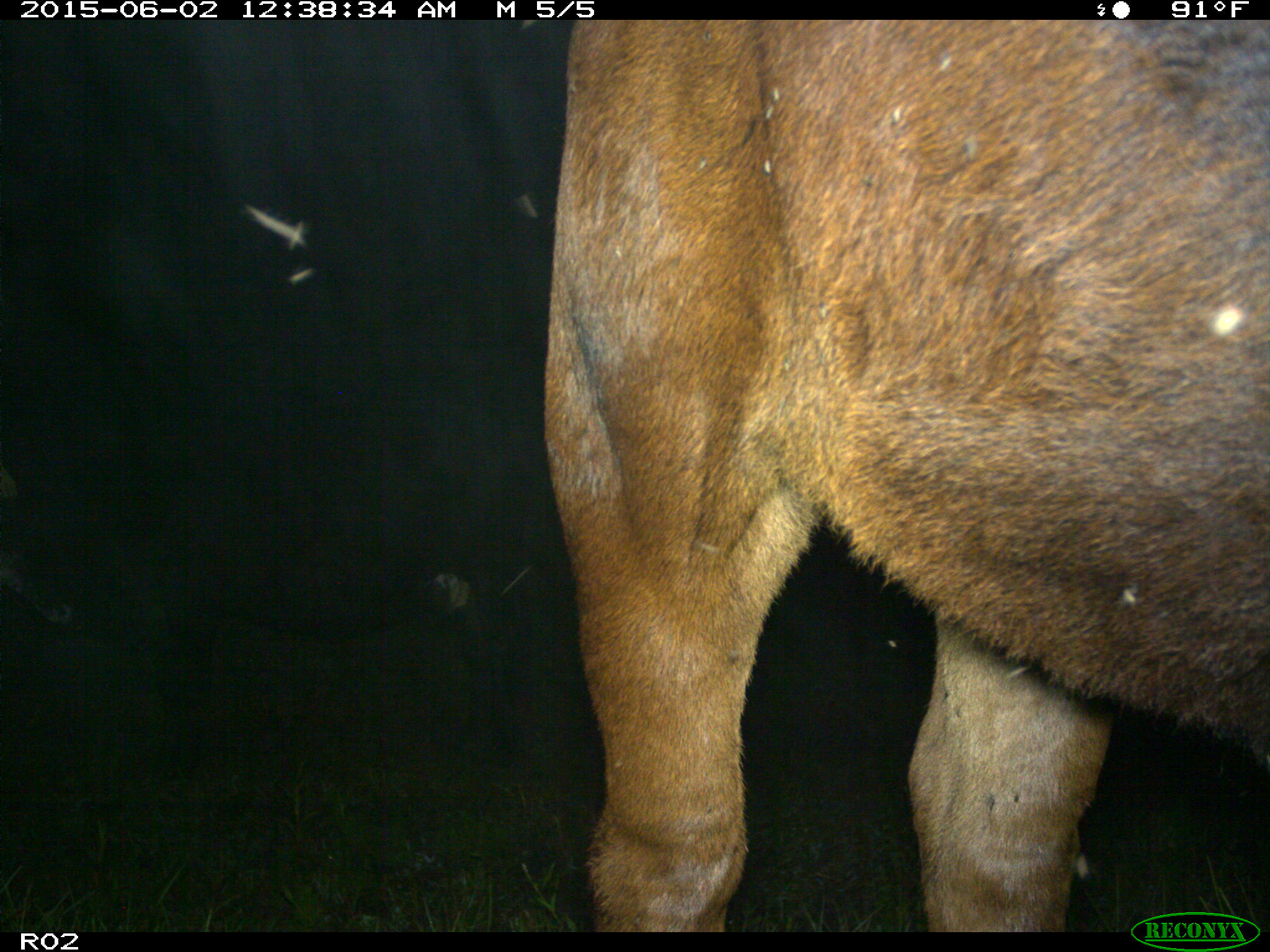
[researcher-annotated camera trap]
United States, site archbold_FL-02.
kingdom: Animalia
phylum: Chordata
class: Mammalia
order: Artiodactyla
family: Bovidae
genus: Bos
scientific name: Bos taurus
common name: domestic cow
Bos taurus (domestic cow).